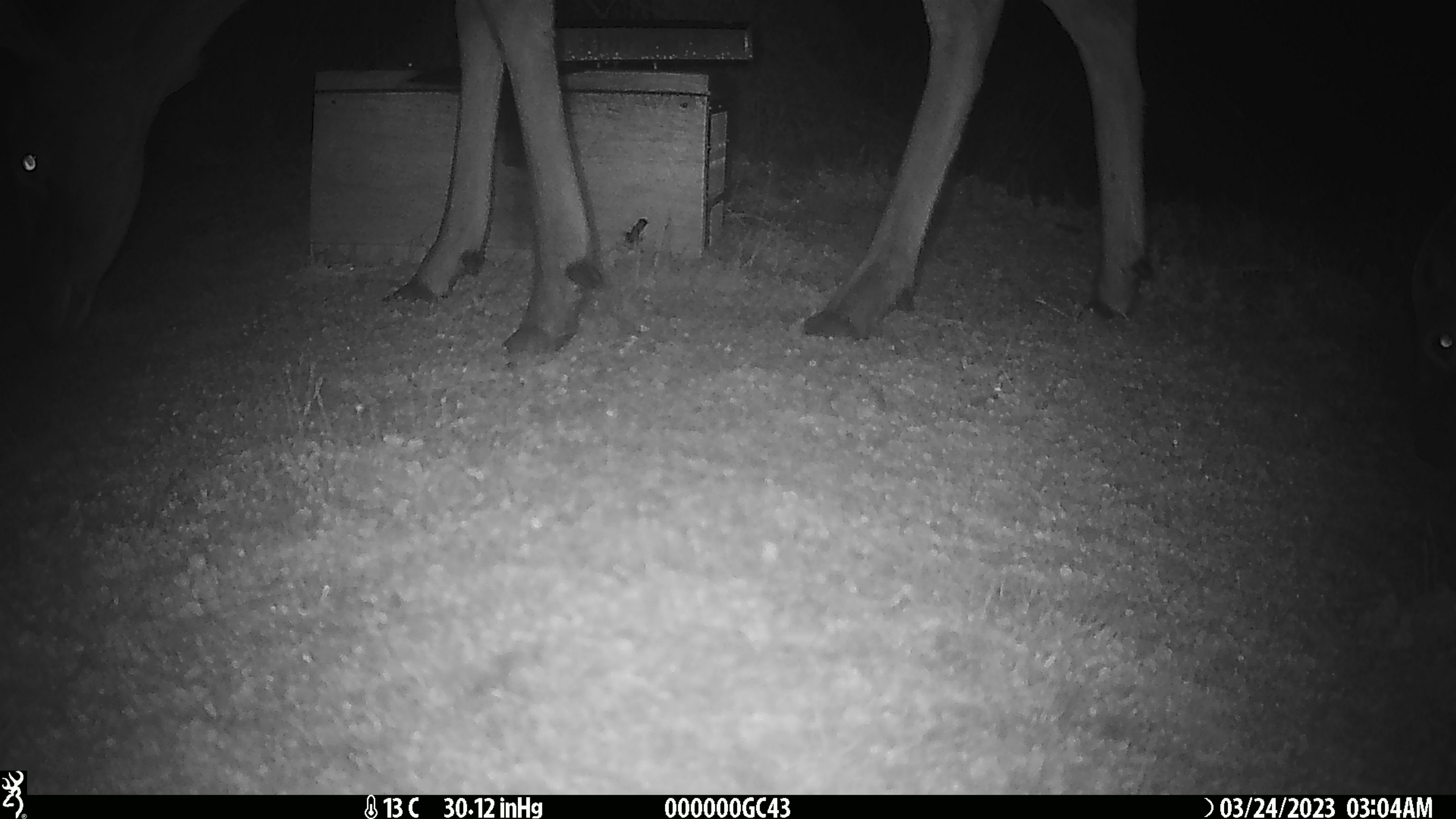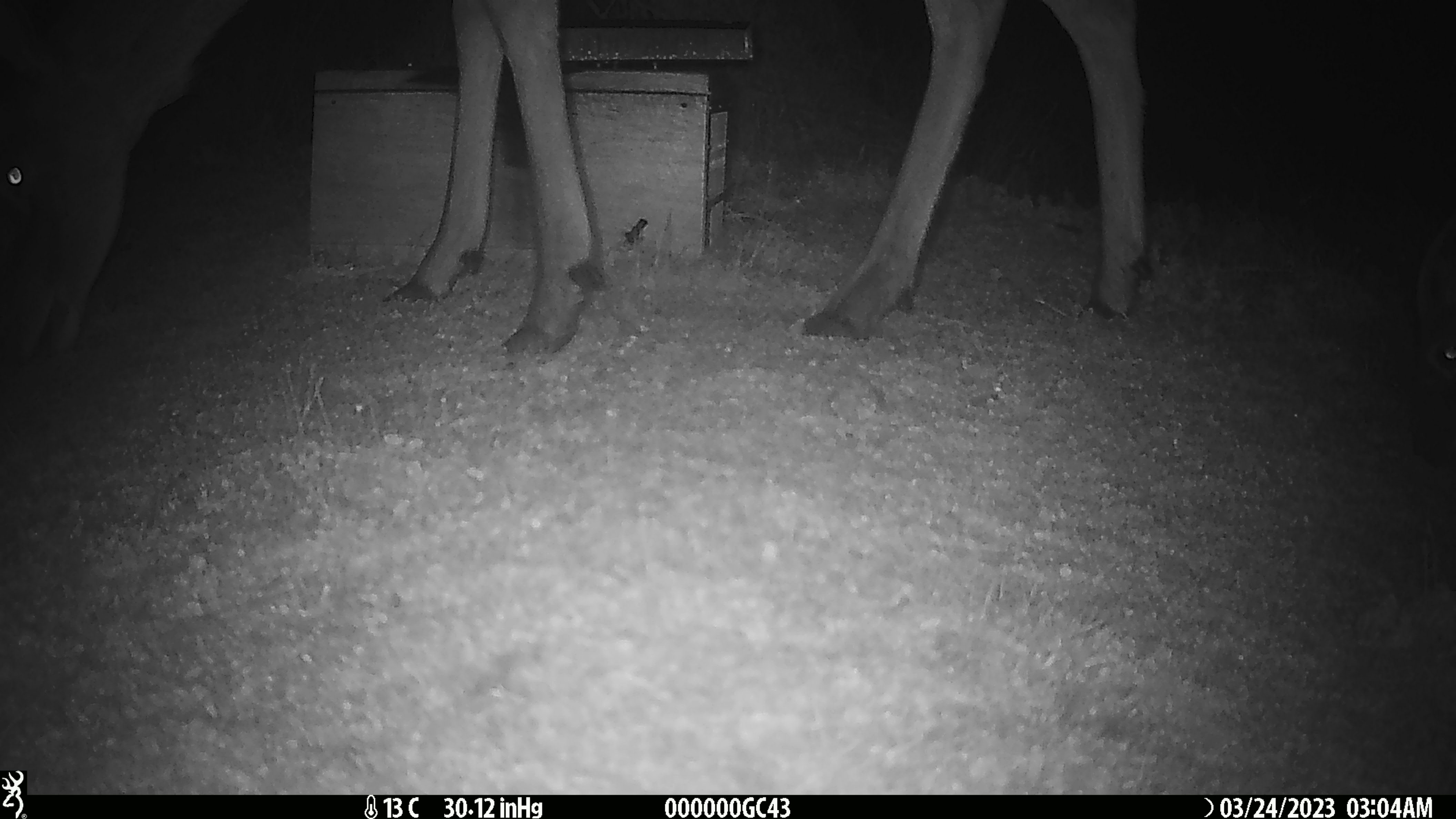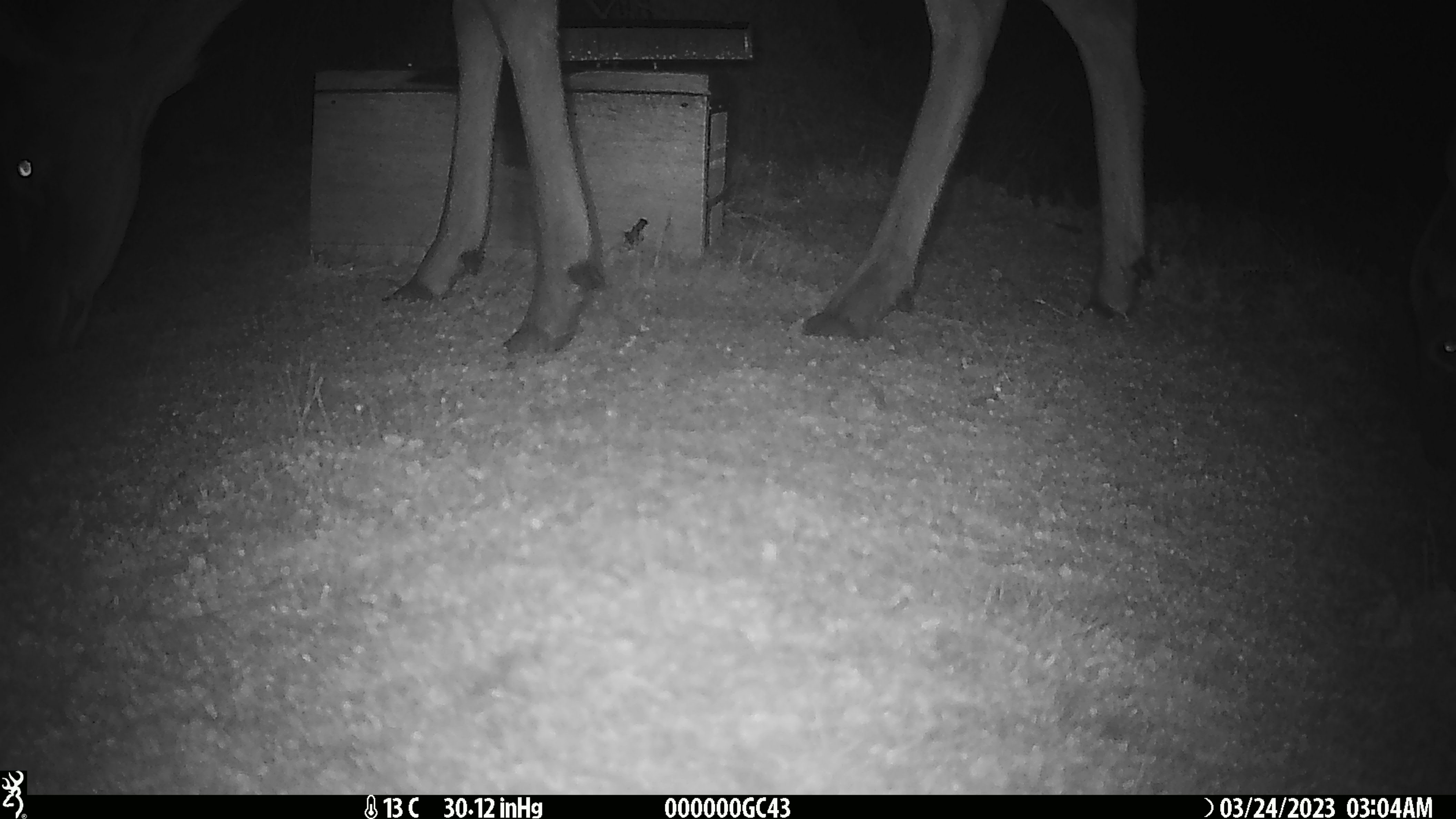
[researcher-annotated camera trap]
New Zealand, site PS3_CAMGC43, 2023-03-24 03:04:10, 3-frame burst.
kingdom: Animalia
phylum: Chordata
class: Mammalia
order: Artiodactyla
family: Cervidae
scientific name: Cervidae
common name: deer